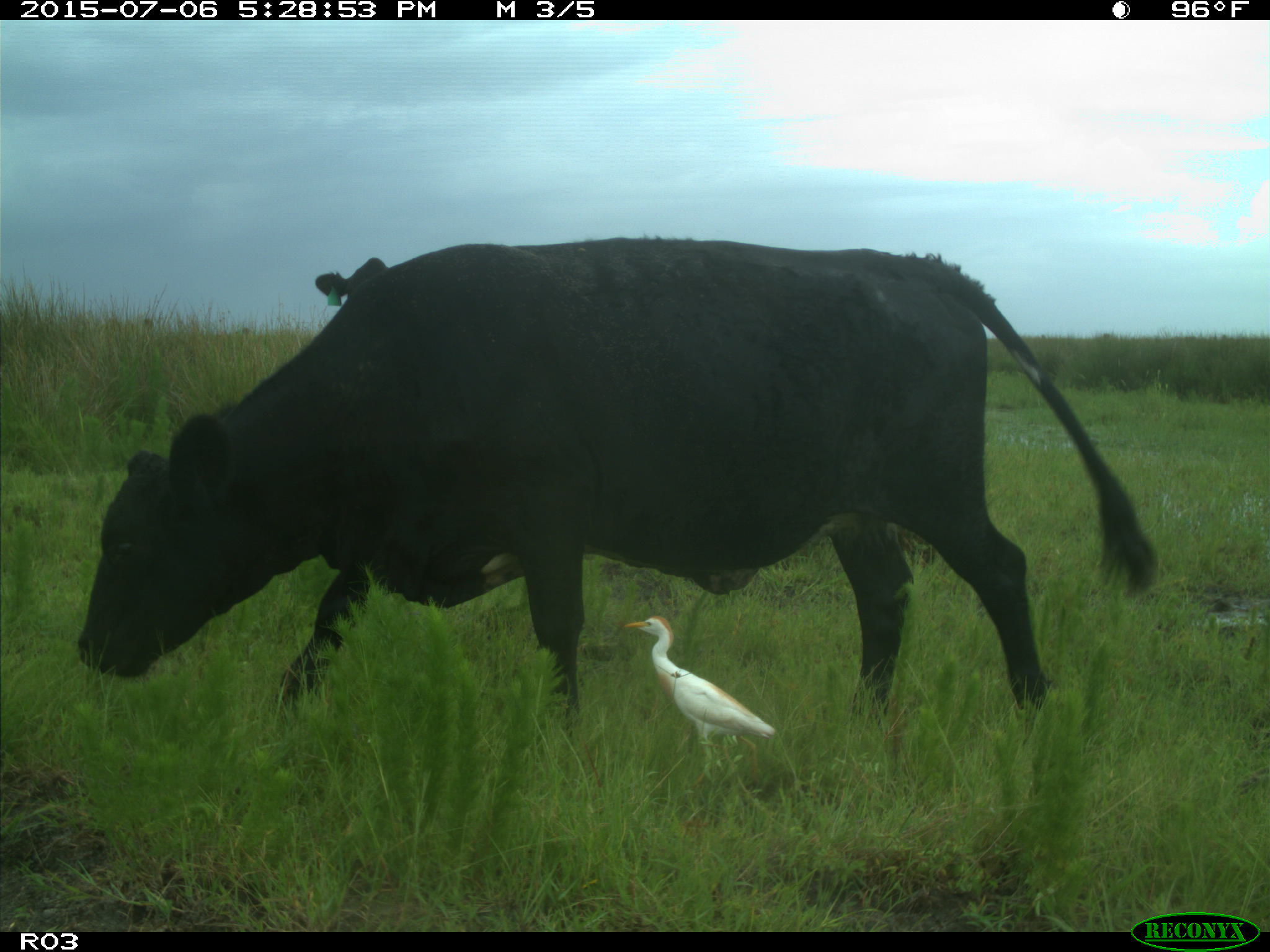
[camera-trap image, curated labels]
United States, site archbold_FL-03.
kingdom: Animalia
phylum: Chordata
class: Mammalia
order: Artiodactyla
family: Bovidae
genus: Bos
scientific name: Bos taurus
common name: domestic cow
Bos taurus (domestic cow).